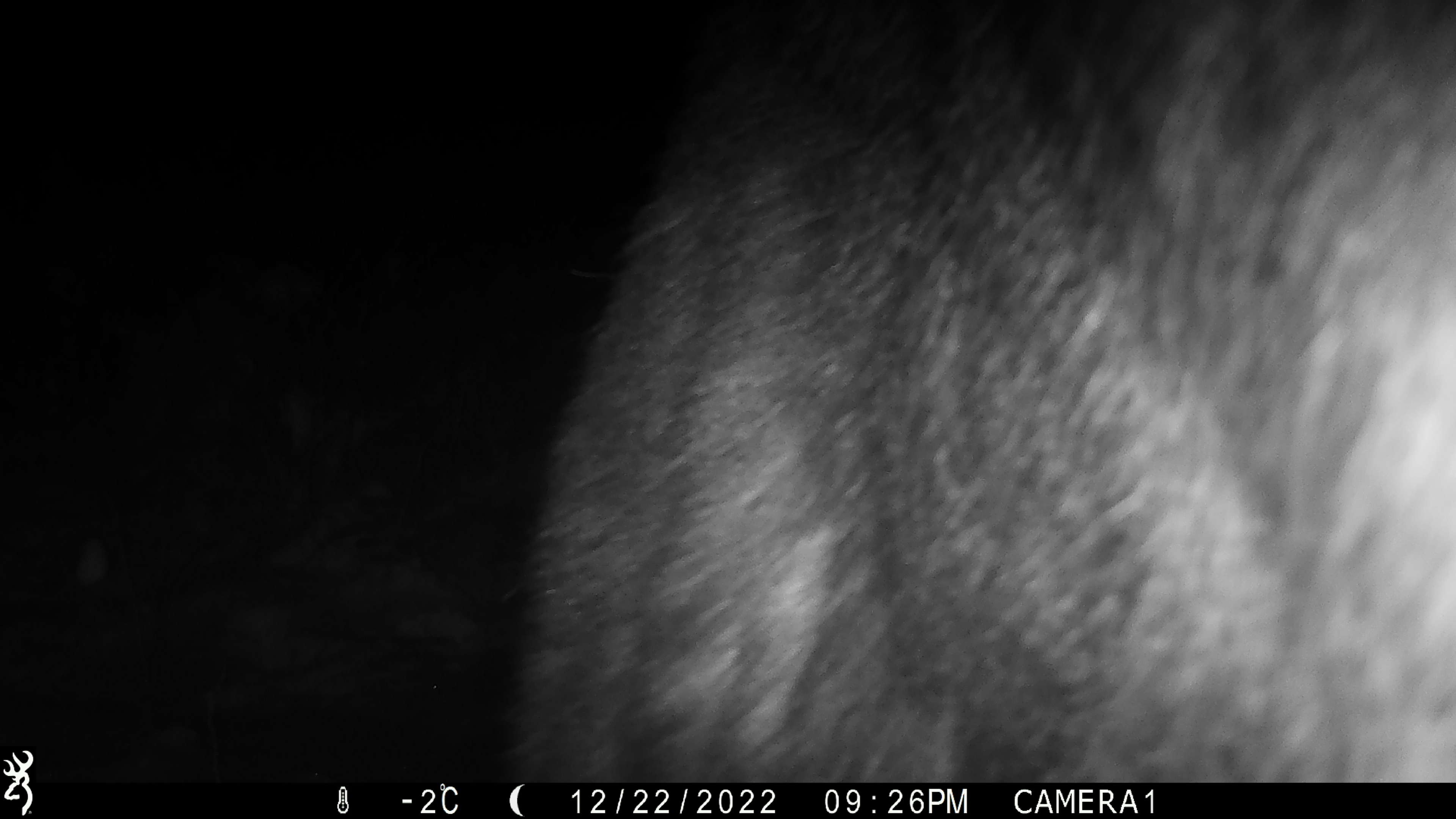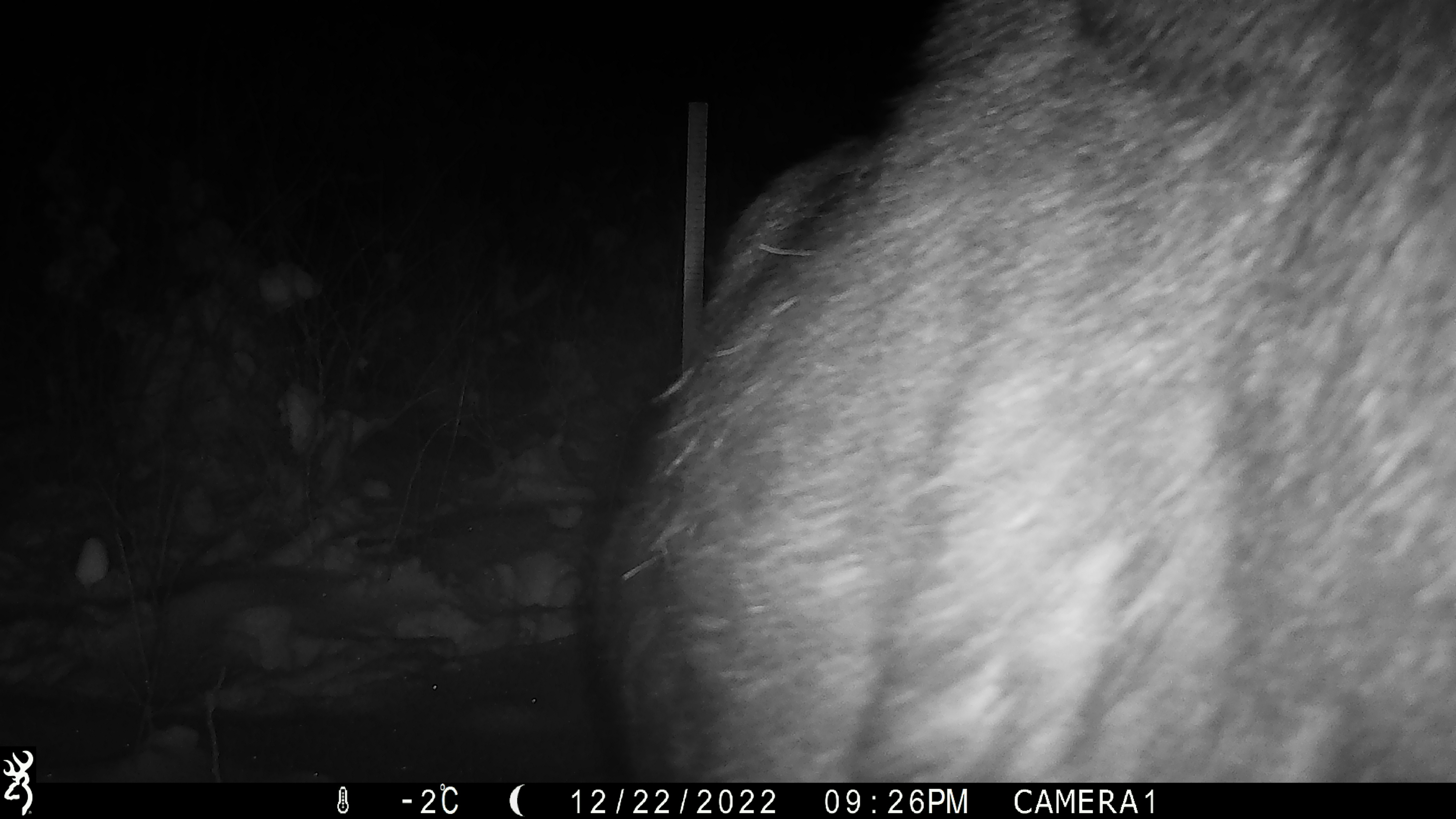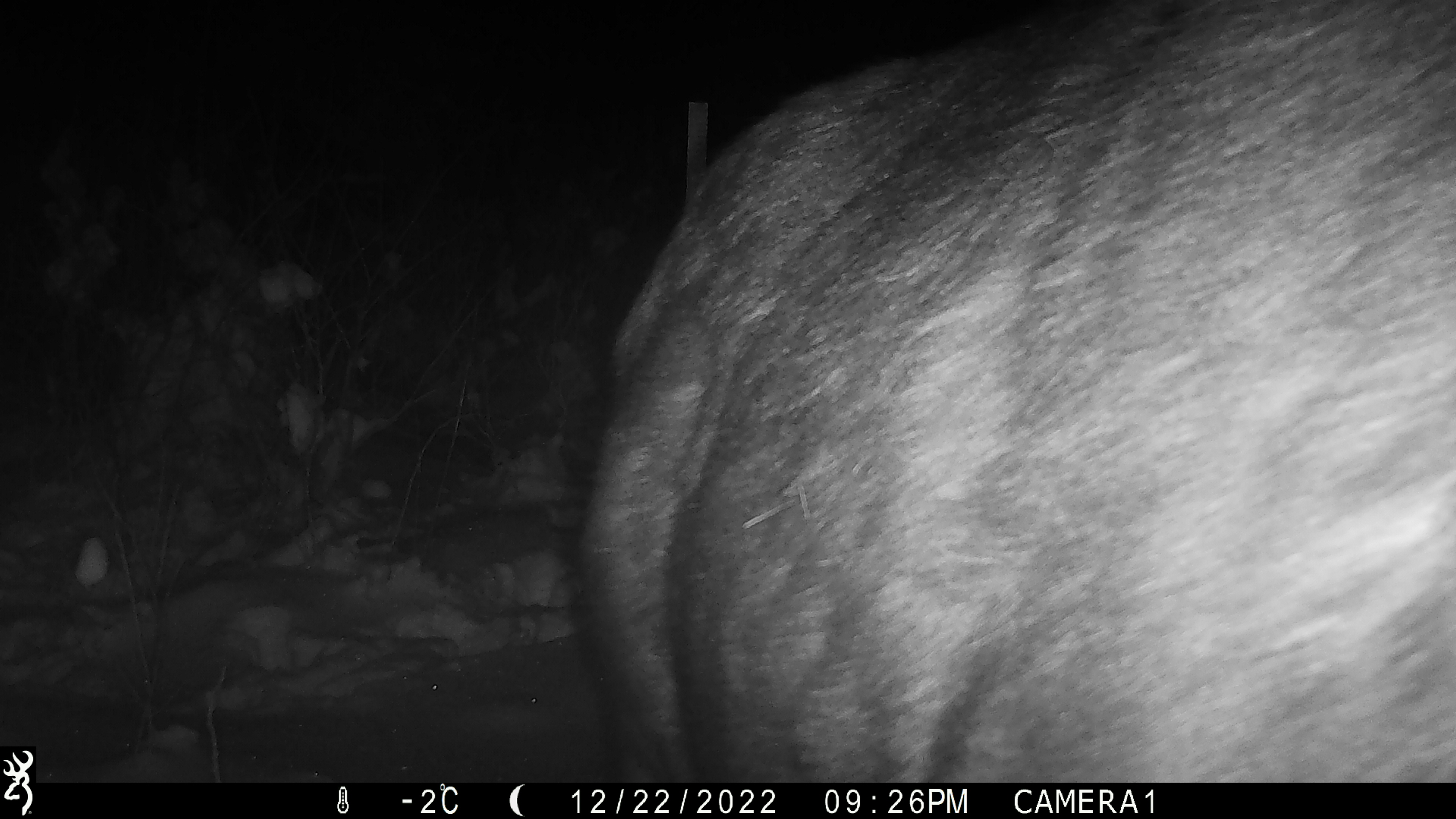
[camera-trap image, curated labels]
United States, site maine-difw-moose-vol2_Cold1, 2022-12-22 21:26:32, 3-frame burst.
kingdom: Animalia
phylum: Chordata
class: Mammalia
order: Artiodactyla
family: Cervidae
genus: Alces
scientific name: Alces alces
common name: moose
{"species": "moose (Alces alces)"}